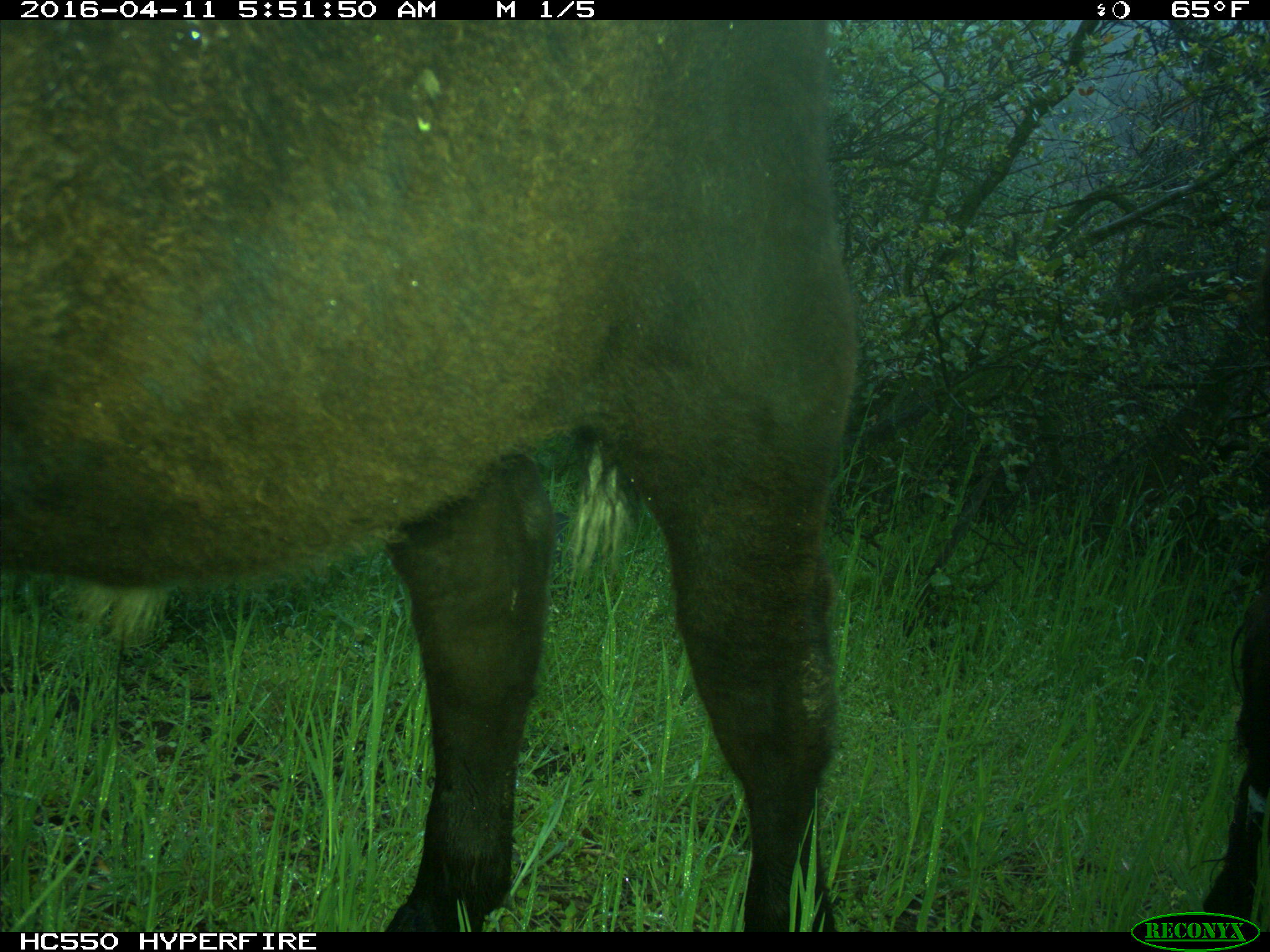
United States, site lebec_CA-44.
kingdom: Animalia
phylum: Chordata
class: Mammalia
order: Artiodactyla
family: Bovidae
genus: Bos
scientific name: Bos taurus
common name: domestic cow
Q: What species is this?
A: Bos taurus (domestic cow).